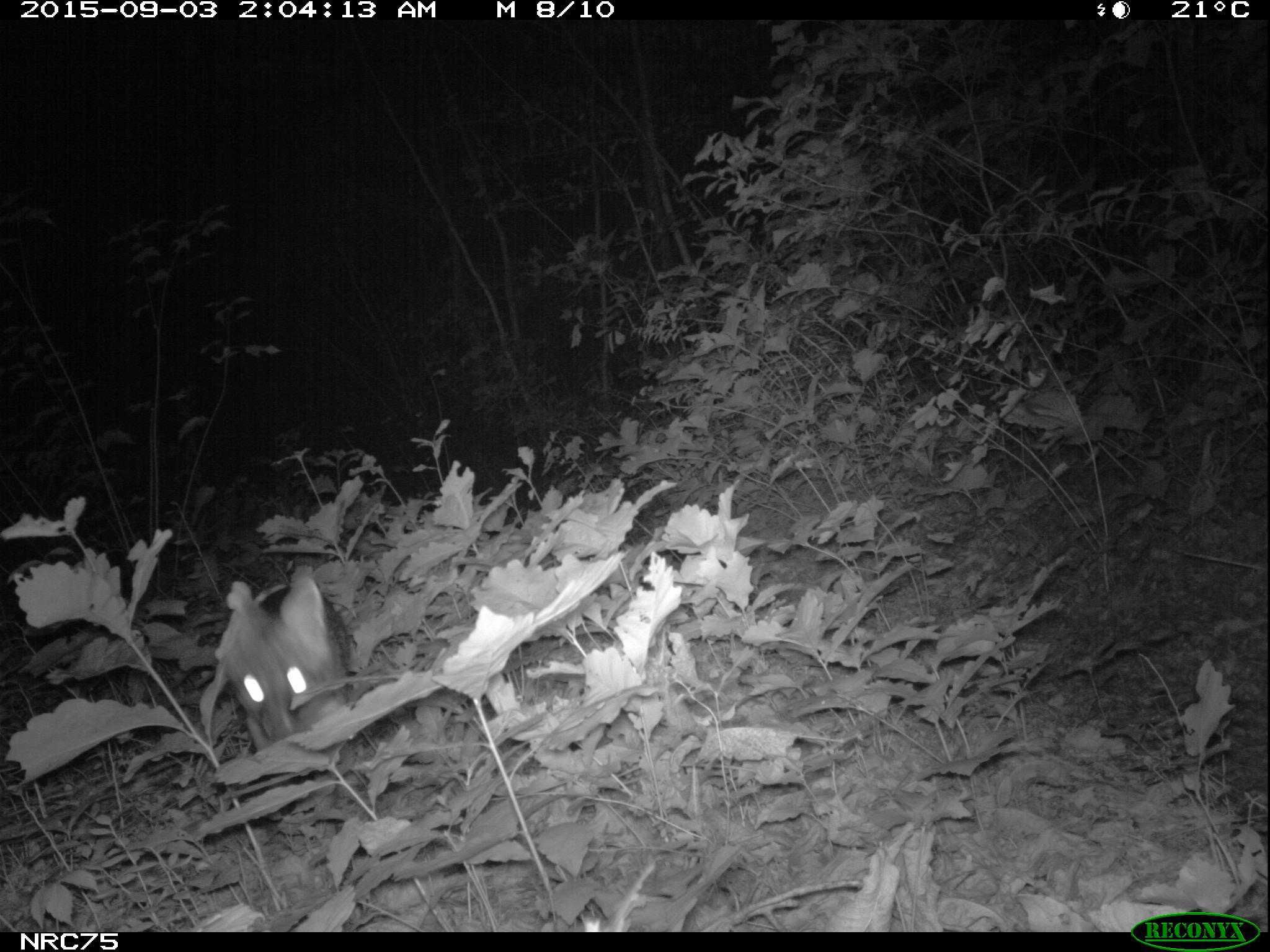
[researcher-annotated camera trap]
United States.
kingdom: Animalia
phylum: Chordata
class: Mammalia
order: Carnivora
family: Canidae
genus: Urocyon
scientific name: Urocyon cinereoargenteus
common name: gray fox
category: Grey Fox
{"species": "Grey Fox (gray fox) (Urocyon cinereoargenteus)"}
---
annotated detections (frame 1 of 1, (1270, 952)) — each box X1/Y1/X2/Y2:
Grey Fox: 211/564/353/748